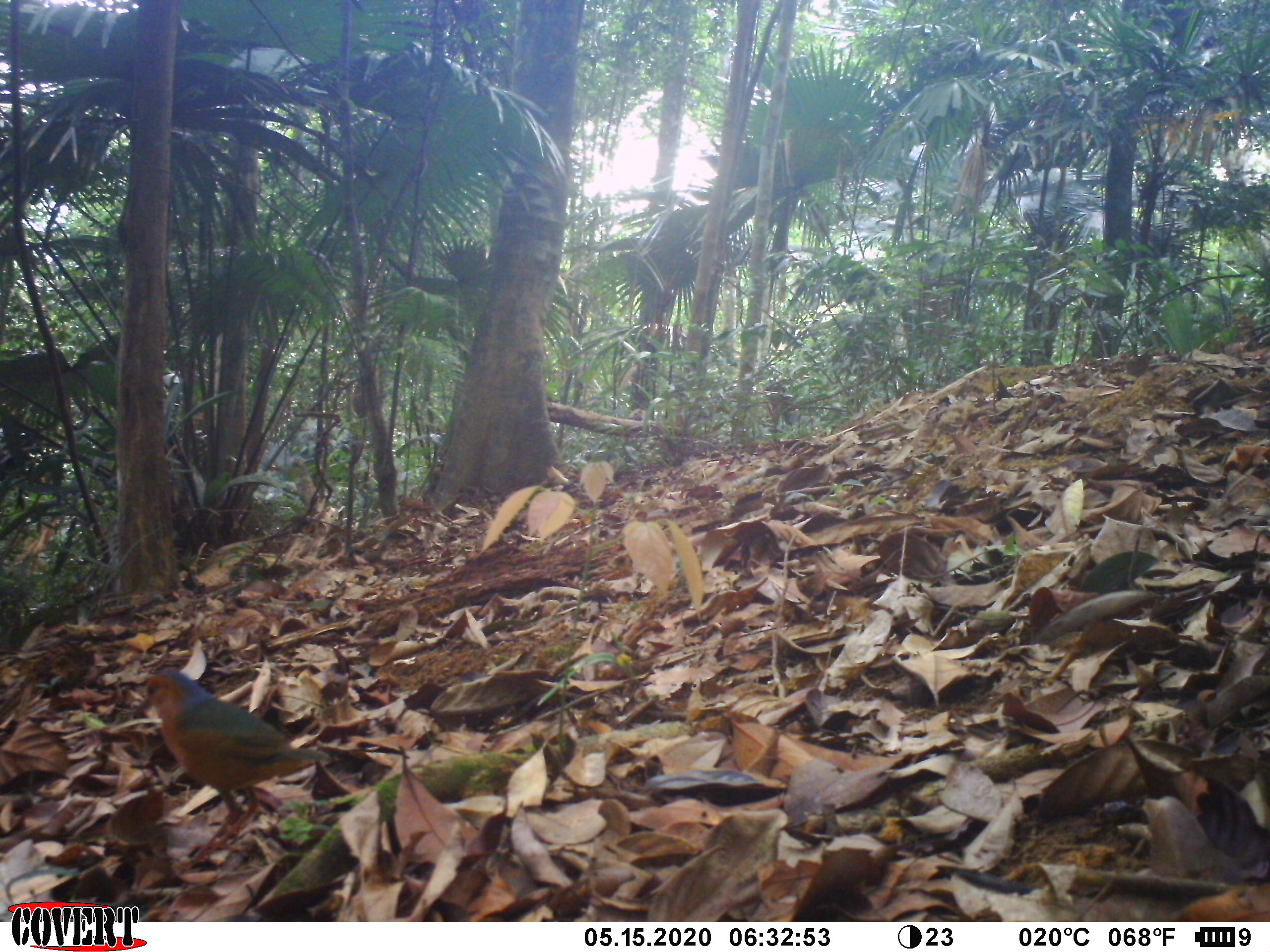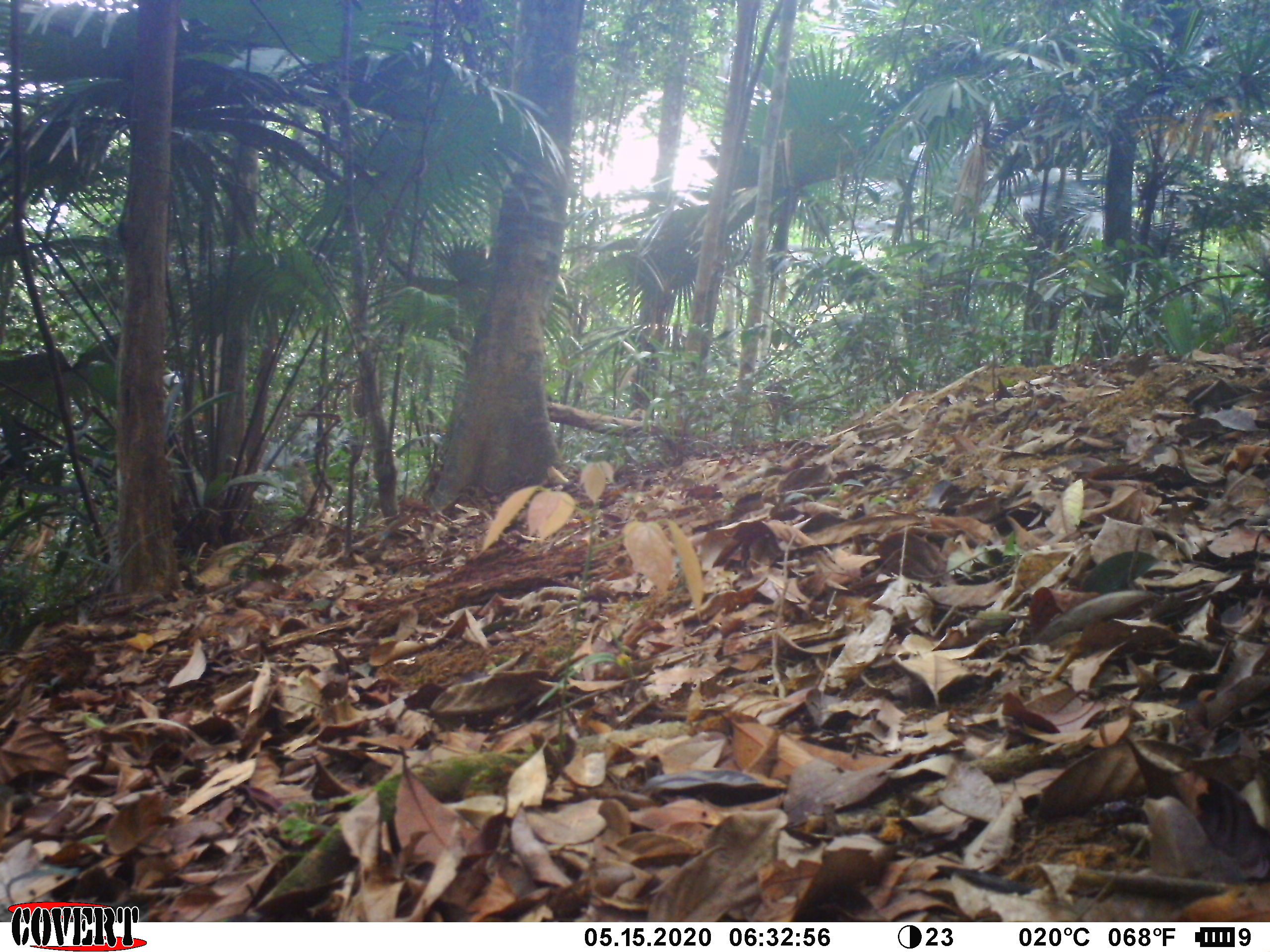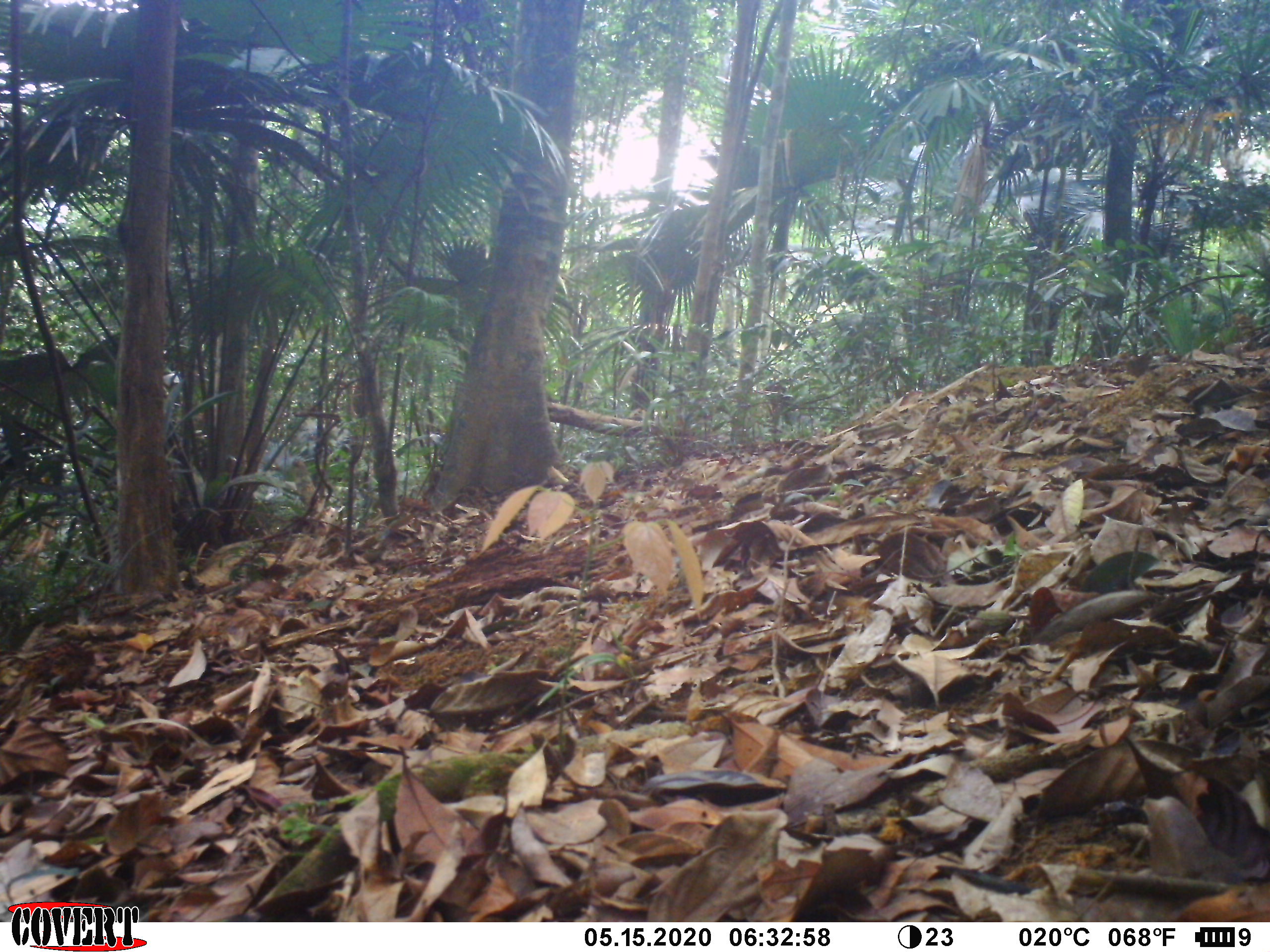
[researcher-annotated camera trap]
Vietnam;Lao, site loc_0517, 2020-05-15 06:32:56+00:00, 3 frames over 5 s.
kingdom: Animalia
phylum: Chordata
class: Aves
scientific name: Aves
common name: bird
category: unidentified bird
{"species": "unidentified bird (bird) (Aves)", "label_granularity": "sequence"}